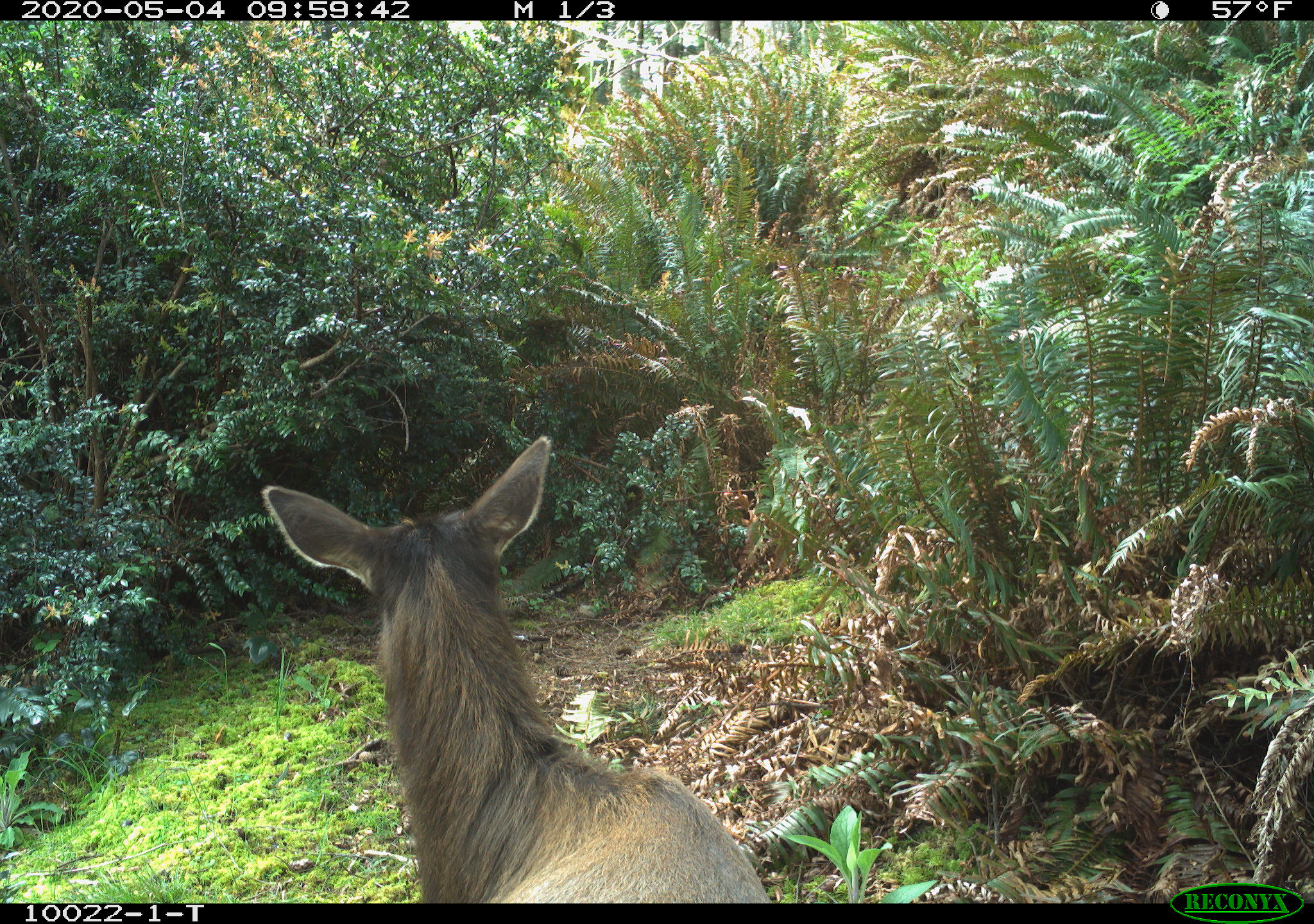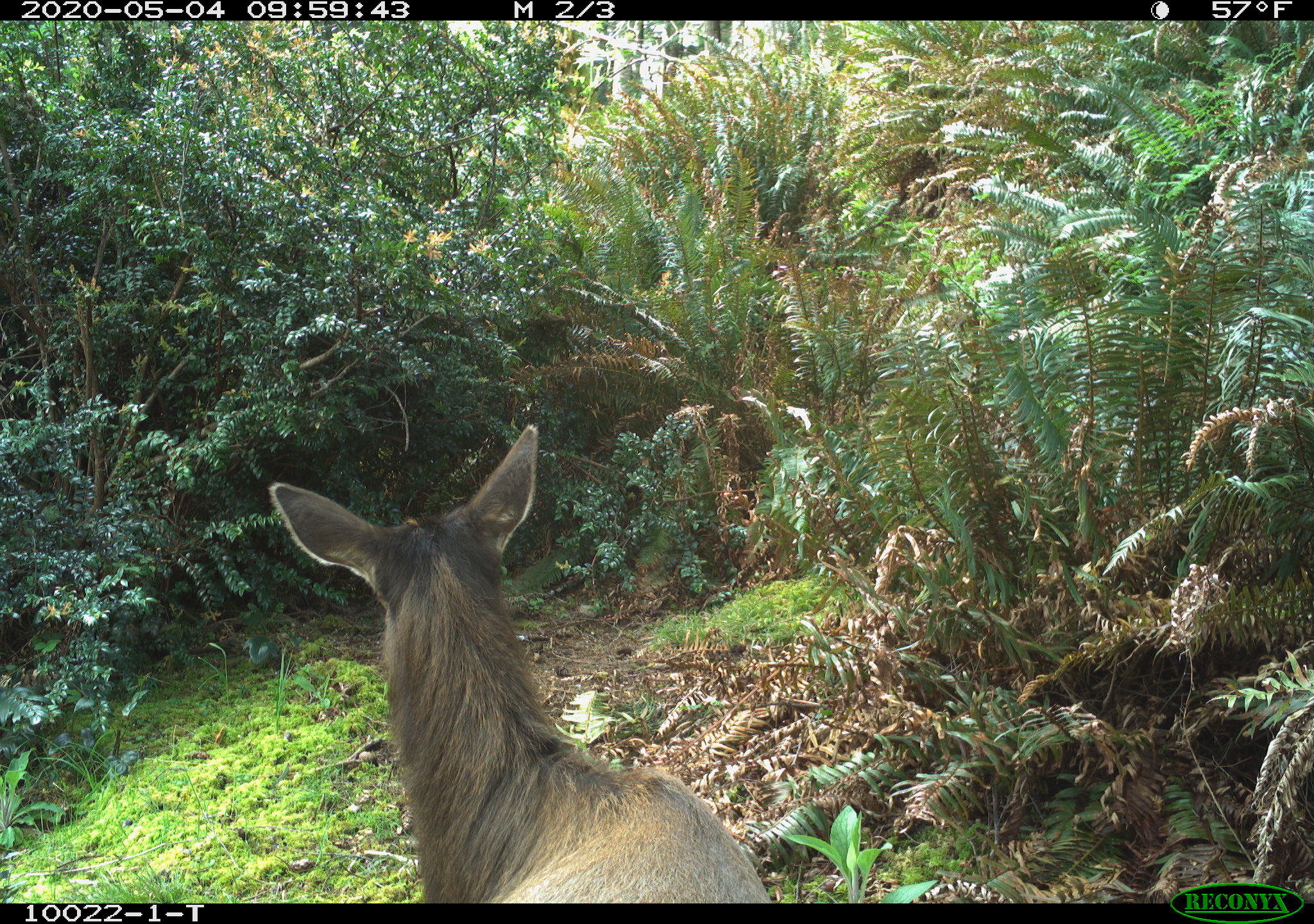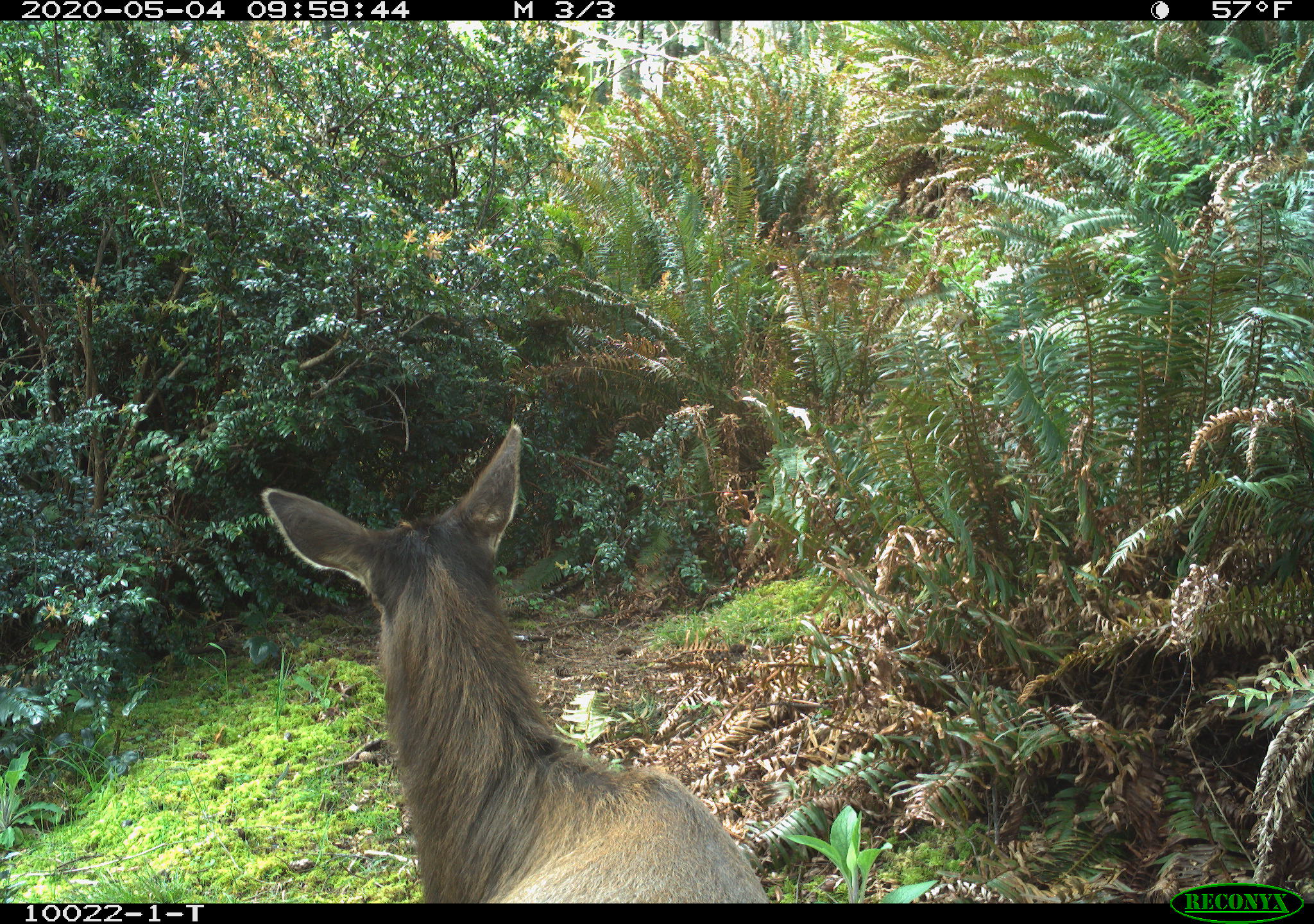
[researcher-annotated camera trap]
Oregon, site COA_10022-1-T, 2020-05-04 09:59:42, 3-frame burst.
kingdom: Animalia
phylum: Chordata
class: Mammalia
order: Artiodactyla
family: Cervidae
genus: Cervus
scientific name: Cervus canadensis roosevelti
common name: roosevelt elk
Roosevelt elk (Cervus canadensis roosevelti).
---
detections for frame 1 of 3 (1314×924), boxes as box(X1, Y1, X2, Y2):
roosevelt elk: box(255, 428, 772, 897)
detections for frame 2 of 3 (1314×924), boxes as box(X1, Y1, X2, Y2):
roosevelt elk: box(264, 413, 777, 890)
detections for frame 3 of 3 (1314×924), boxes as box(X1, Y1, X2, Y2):
roosevelt elk: box(255, 416, 766, 899)